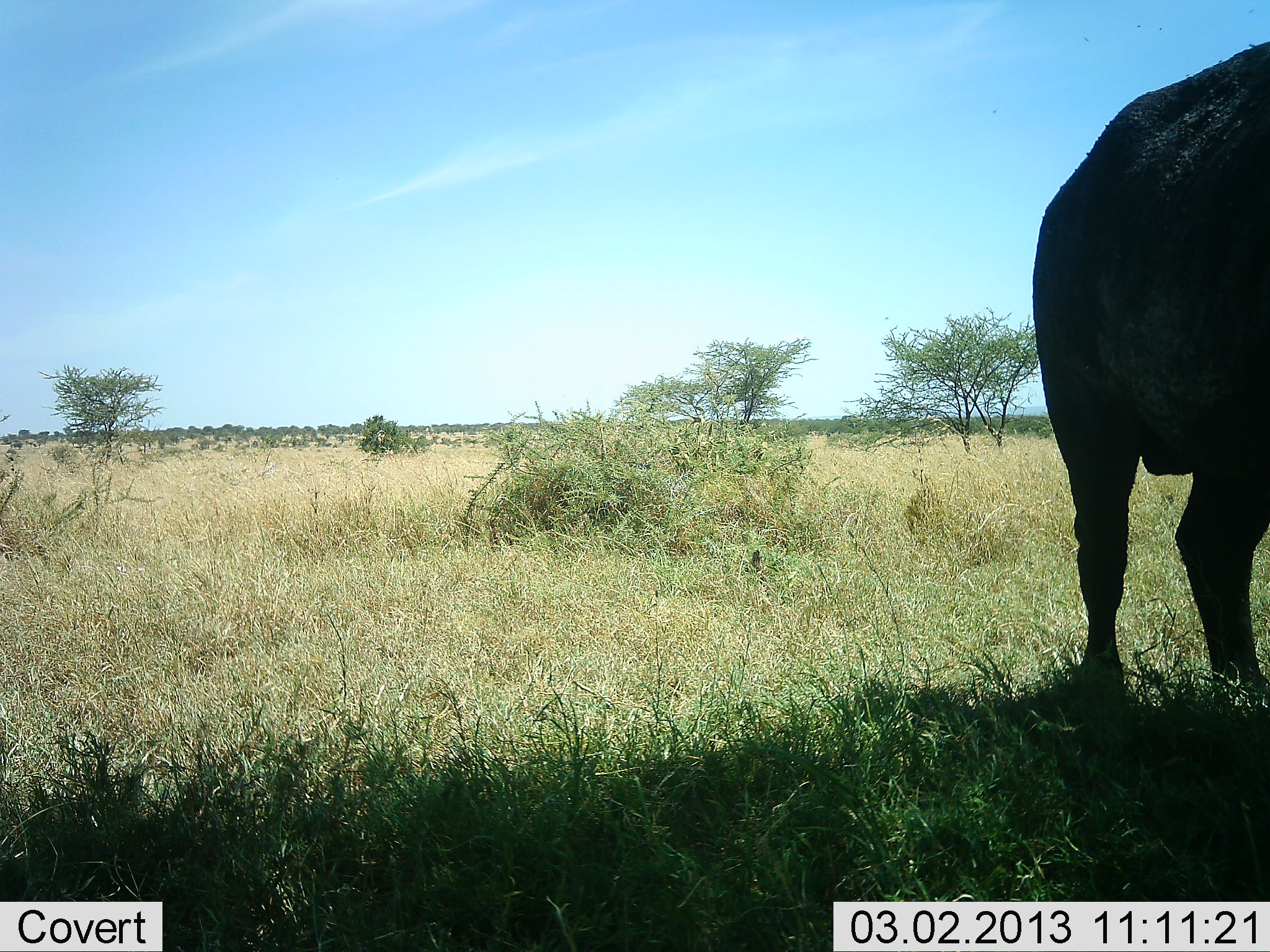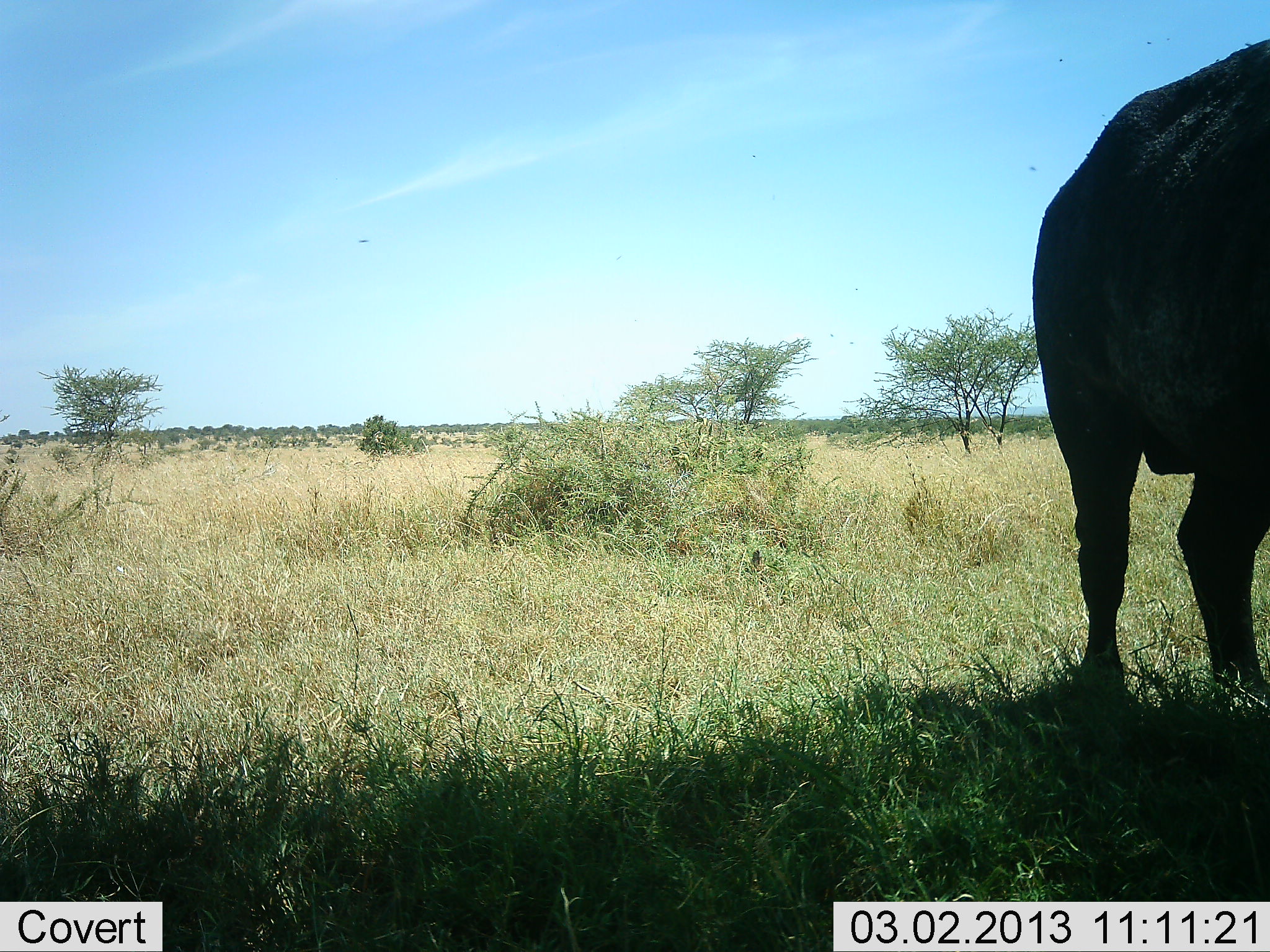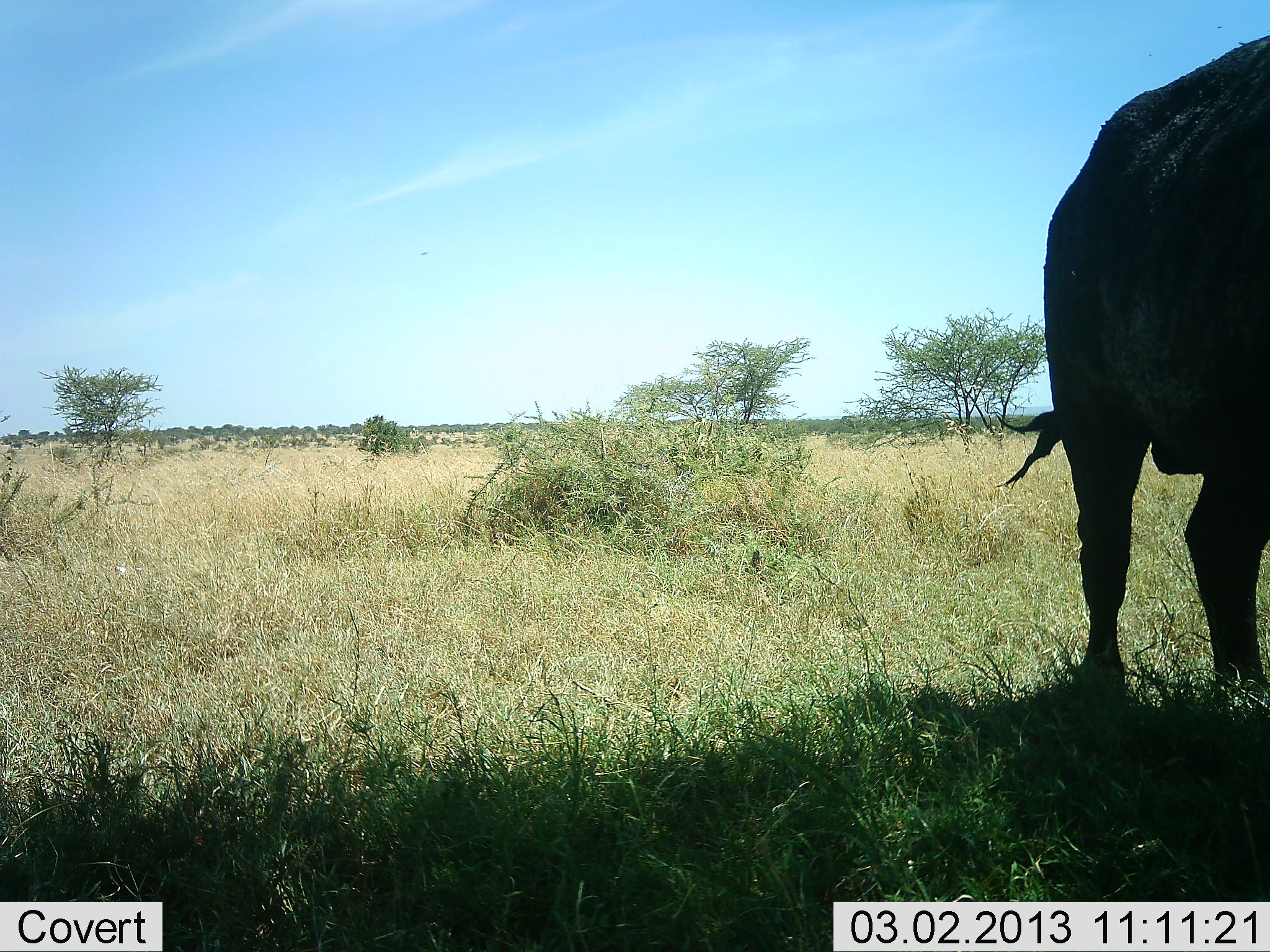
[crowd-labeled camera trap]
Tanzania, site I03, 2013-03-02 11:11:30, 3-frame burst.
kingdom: Animalia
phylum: Chordata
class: Mammalia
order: Artiodactyla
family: Bovidae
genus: Syncerus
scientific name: Syncerus caffer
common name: cape buffalo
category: buffalo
Buffalo (cape buffalo) (Syncerus caffer), count 1. Behavior (volunteer vote fractions): standing 100%, resting 0%, moving 0%, interacting 0%. Young present (vote fraction): 0%. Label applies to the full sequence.